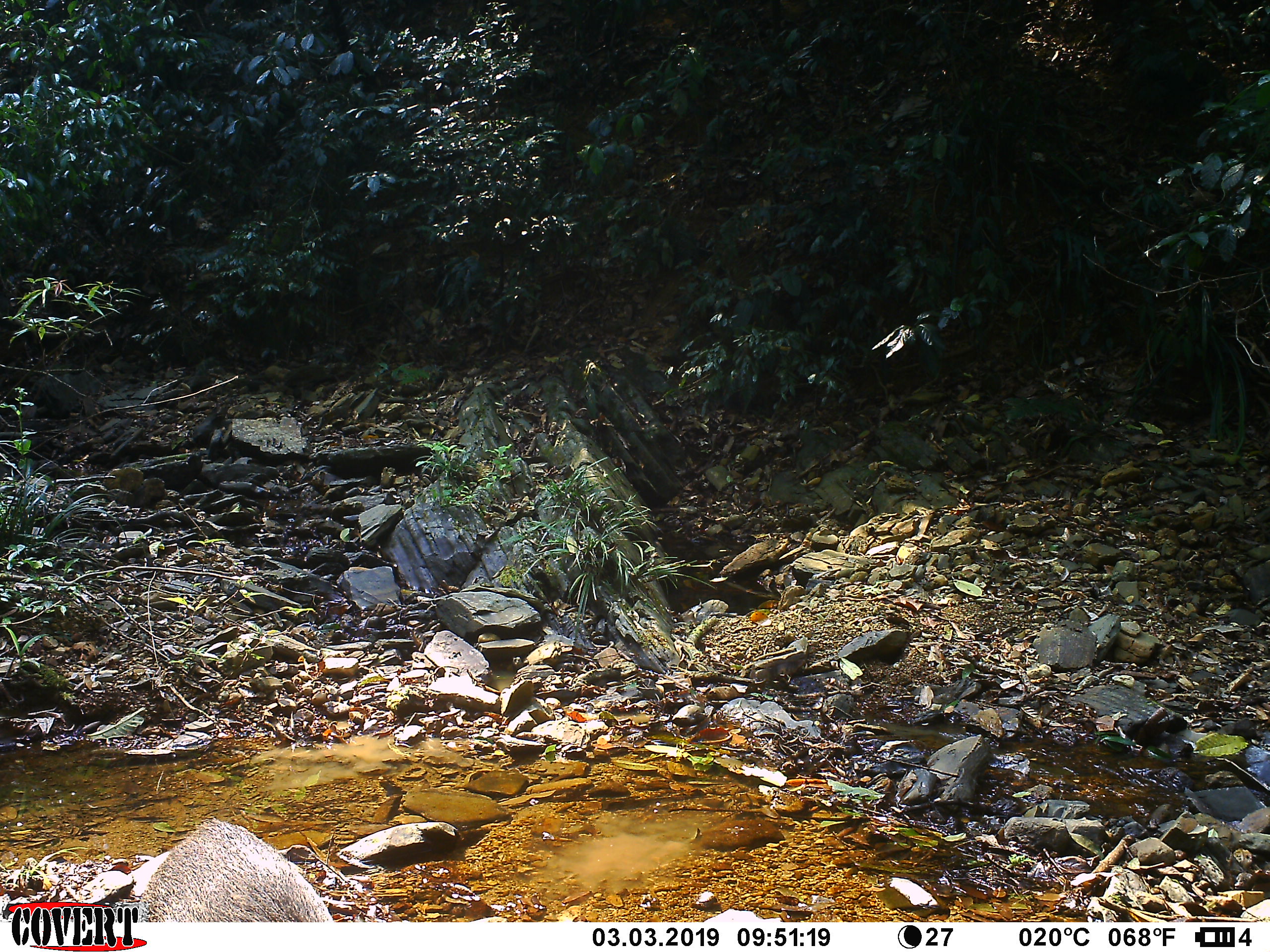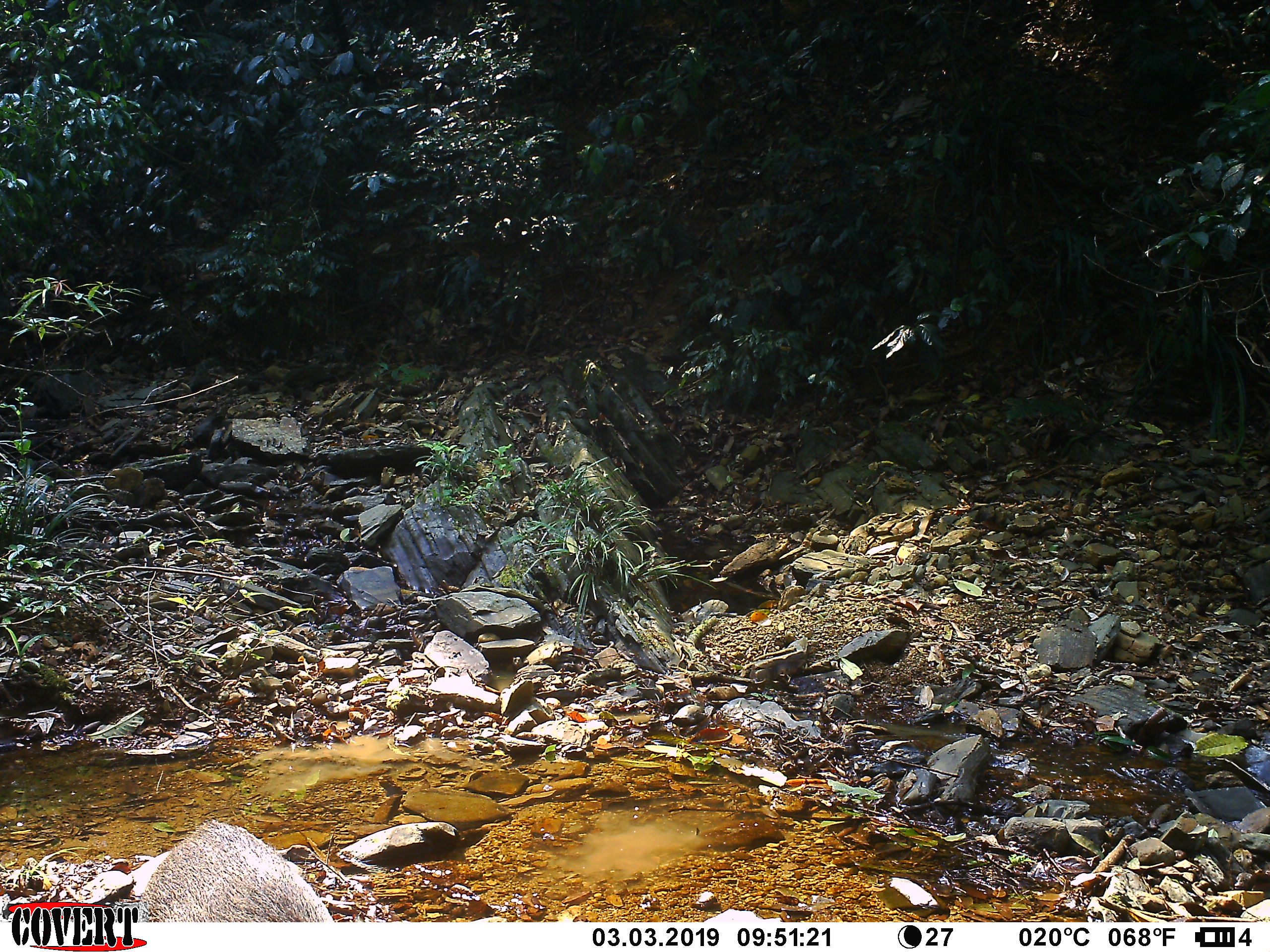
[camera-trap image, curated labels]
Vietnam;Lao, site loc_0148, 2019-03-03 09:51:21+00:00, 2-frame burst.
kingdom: Animalia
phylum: Chordata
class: Mammalia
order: Artiodactyla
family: Suidae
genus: Sus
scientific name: Sus scrofa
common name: eurasian wild pig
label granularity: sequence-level